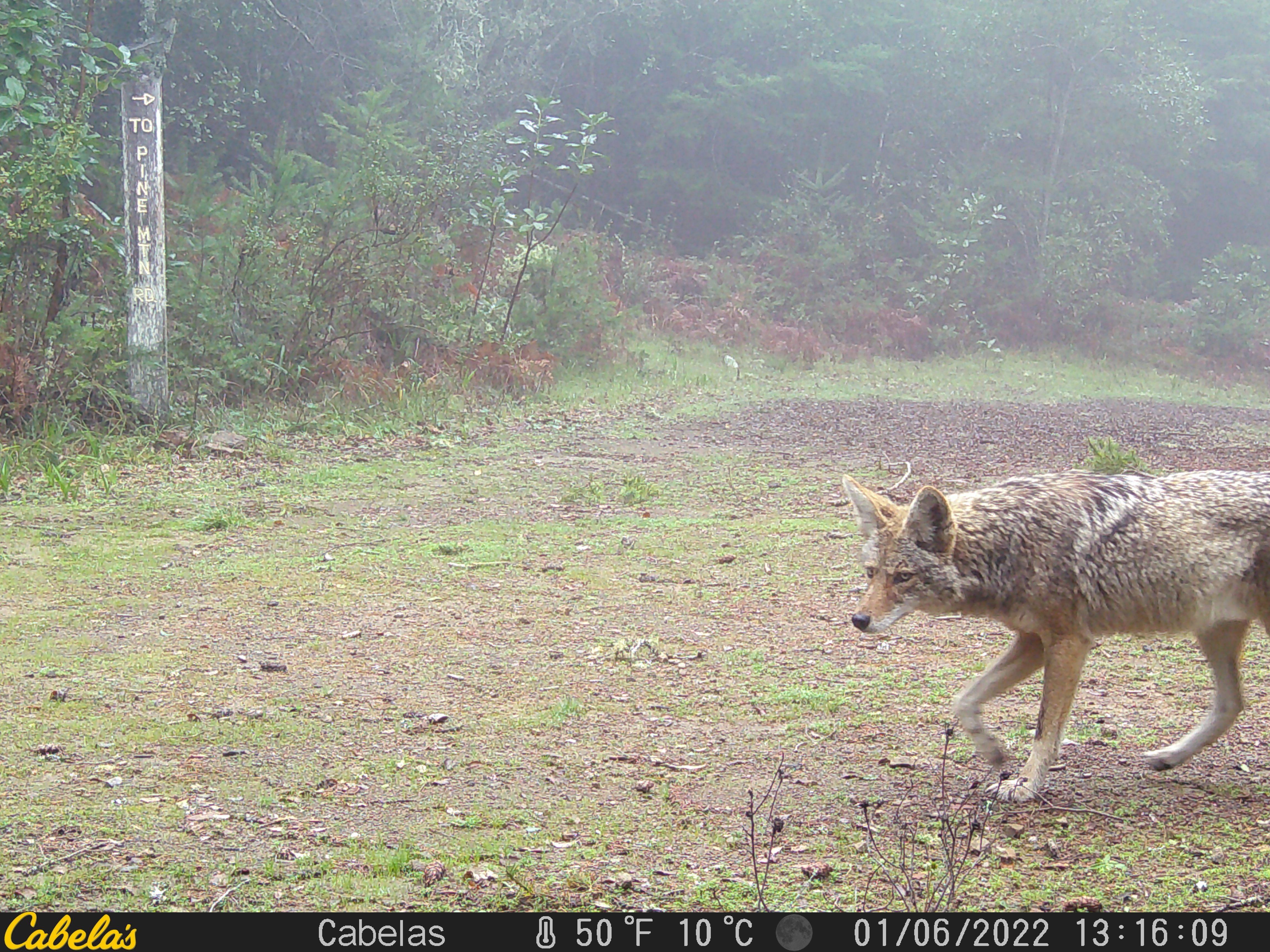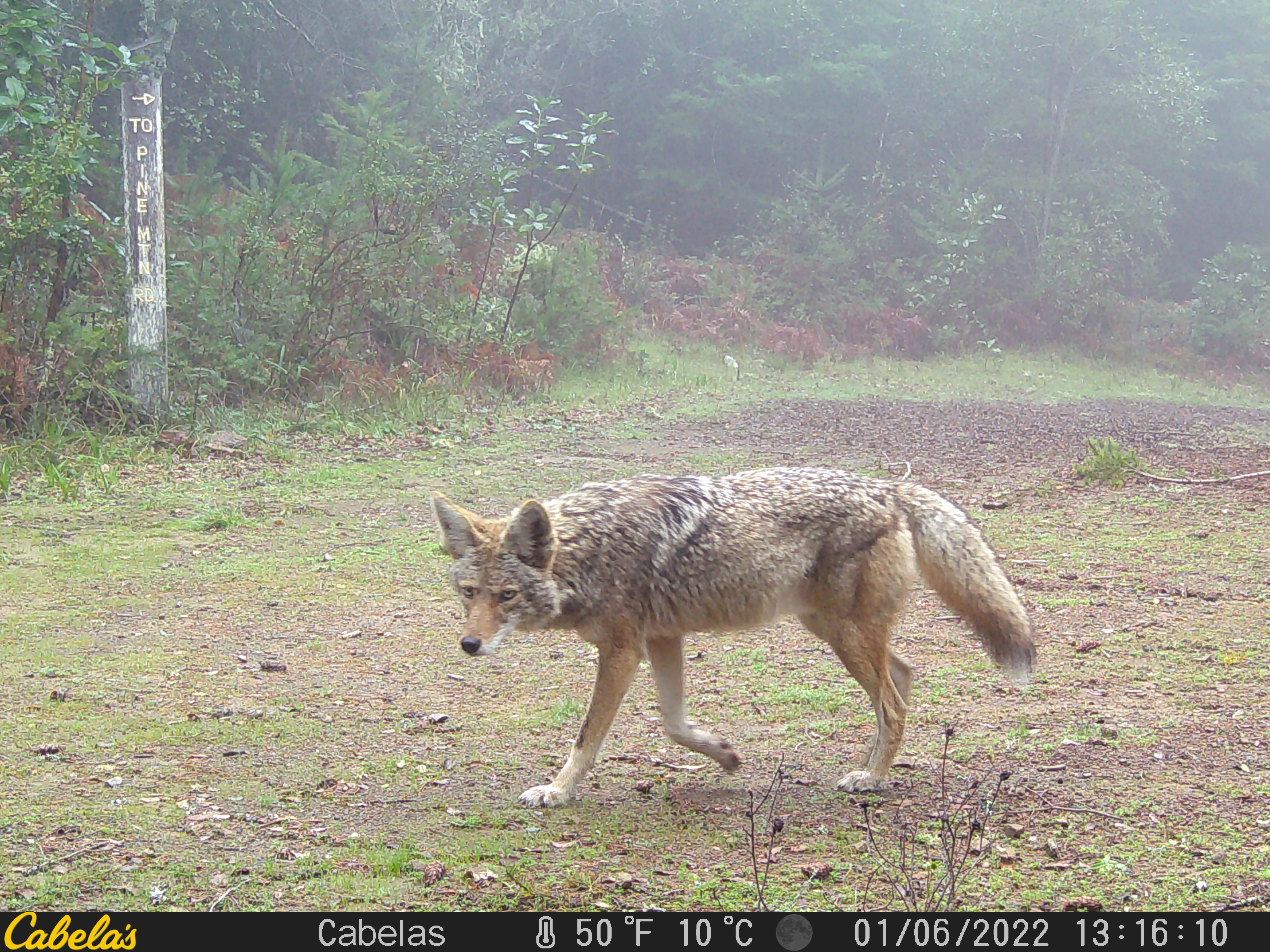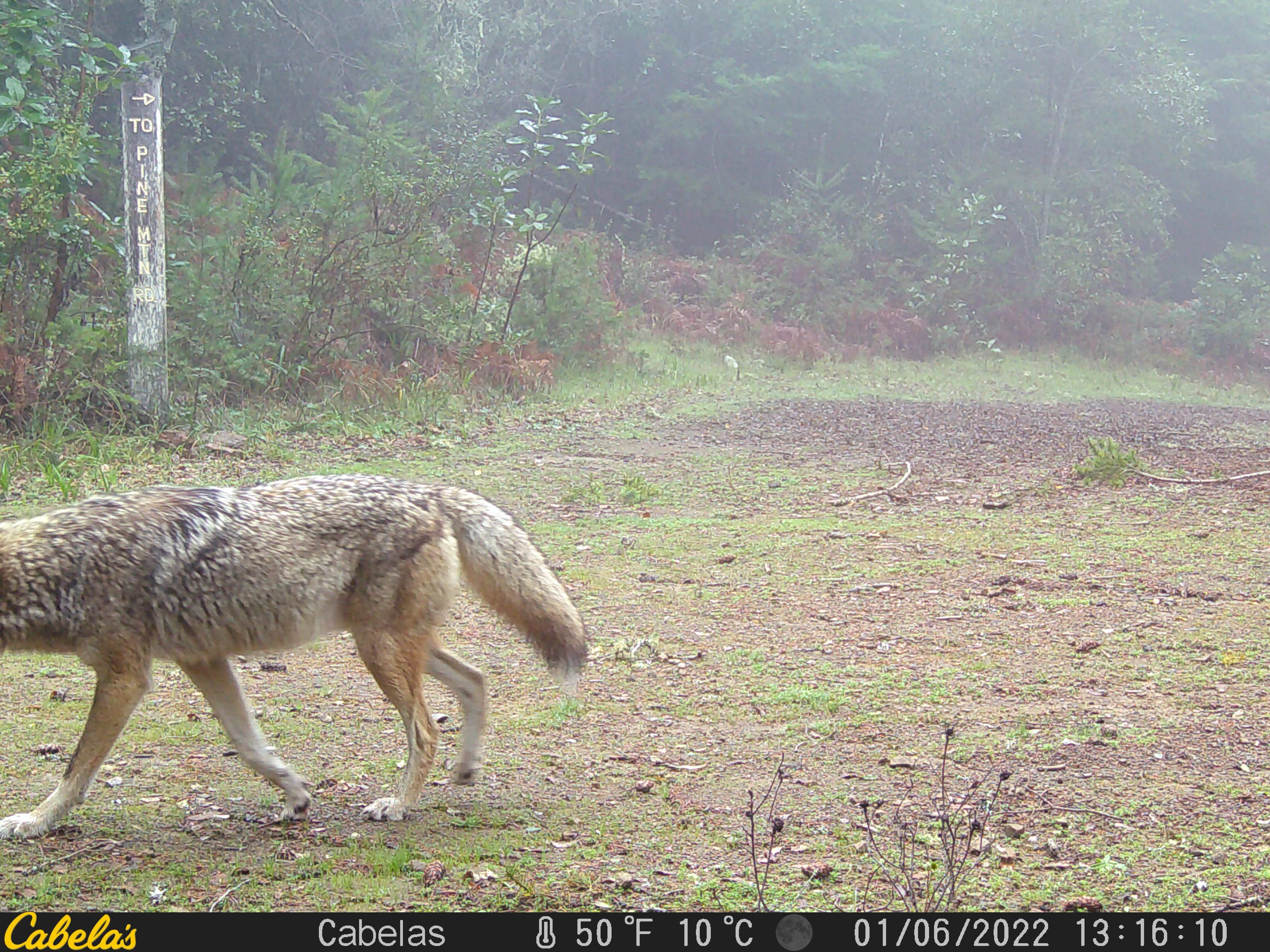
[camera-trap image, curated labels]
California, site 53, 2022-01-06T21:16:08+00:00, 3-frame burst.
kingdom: Animalia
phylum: Chordata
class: Mammalia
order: Carnivora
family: Canidae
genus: Canis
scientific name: Canis latrans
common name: coyote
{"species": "coyote (Canis latrans)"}